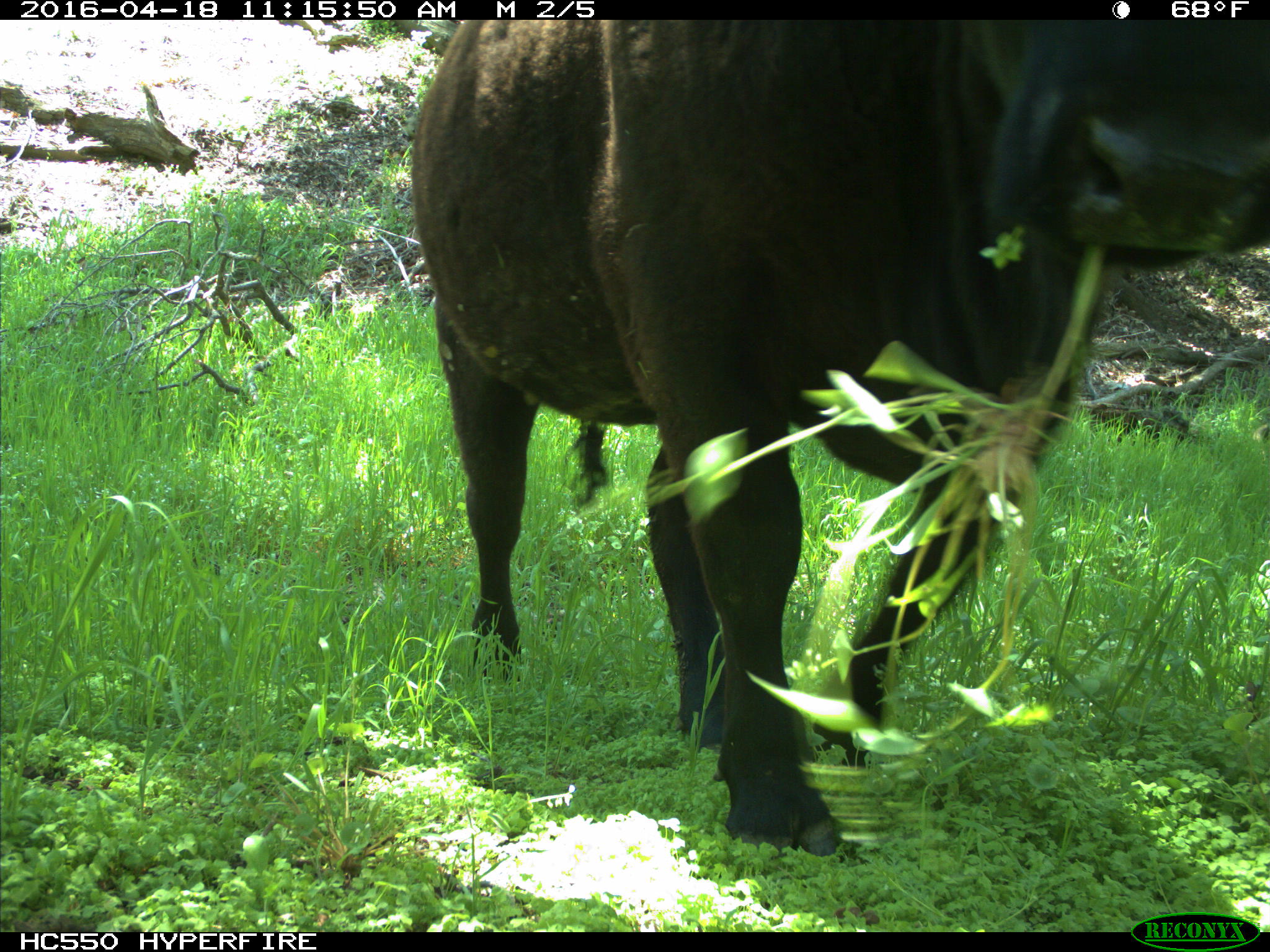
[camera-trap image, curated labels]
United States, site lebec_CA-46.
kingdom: Animalia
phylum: Chordata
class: Mammalia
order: Artiodactyla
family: Bovidae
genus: Bos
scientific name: Bos taurus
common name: domestic cow